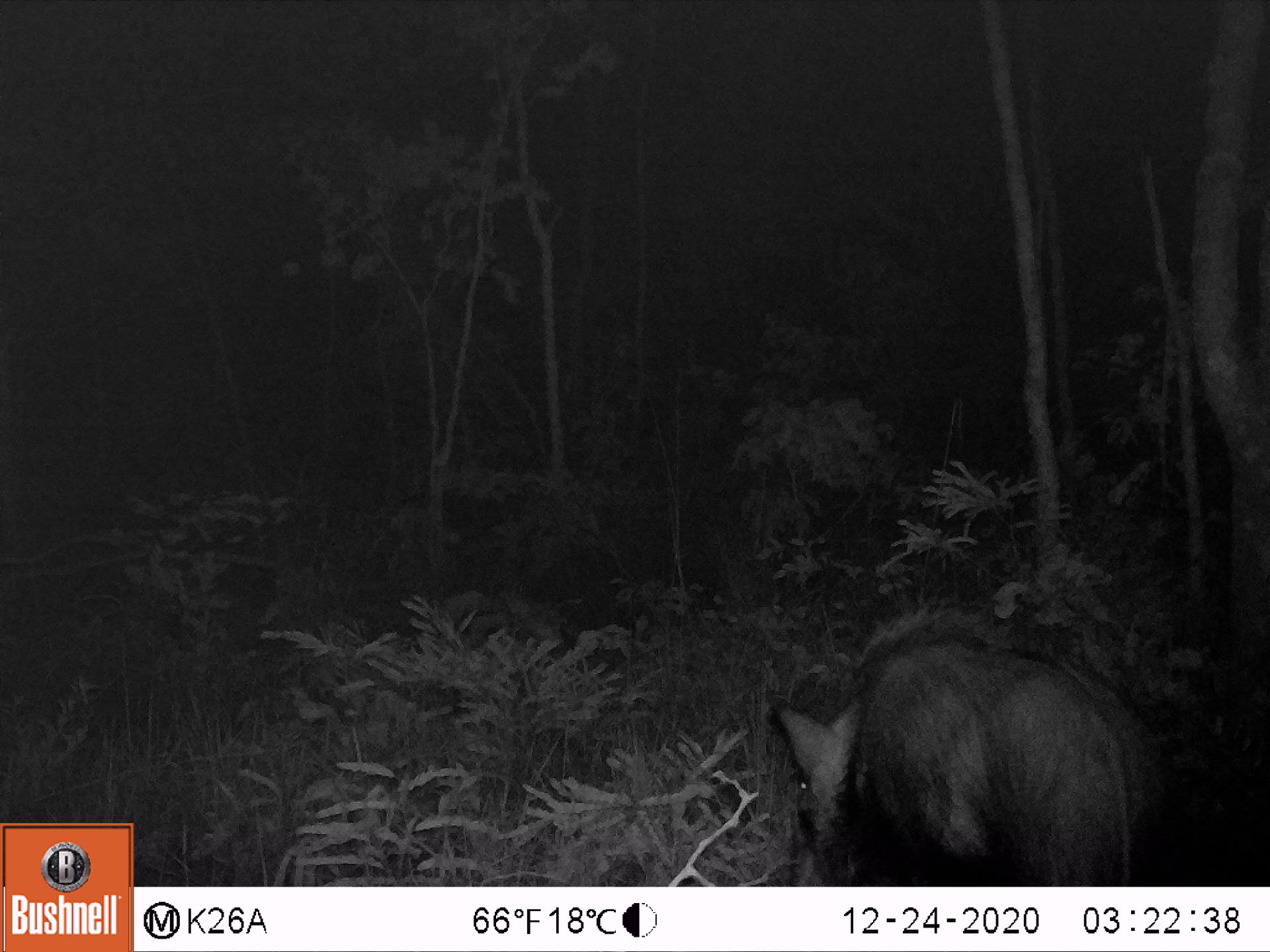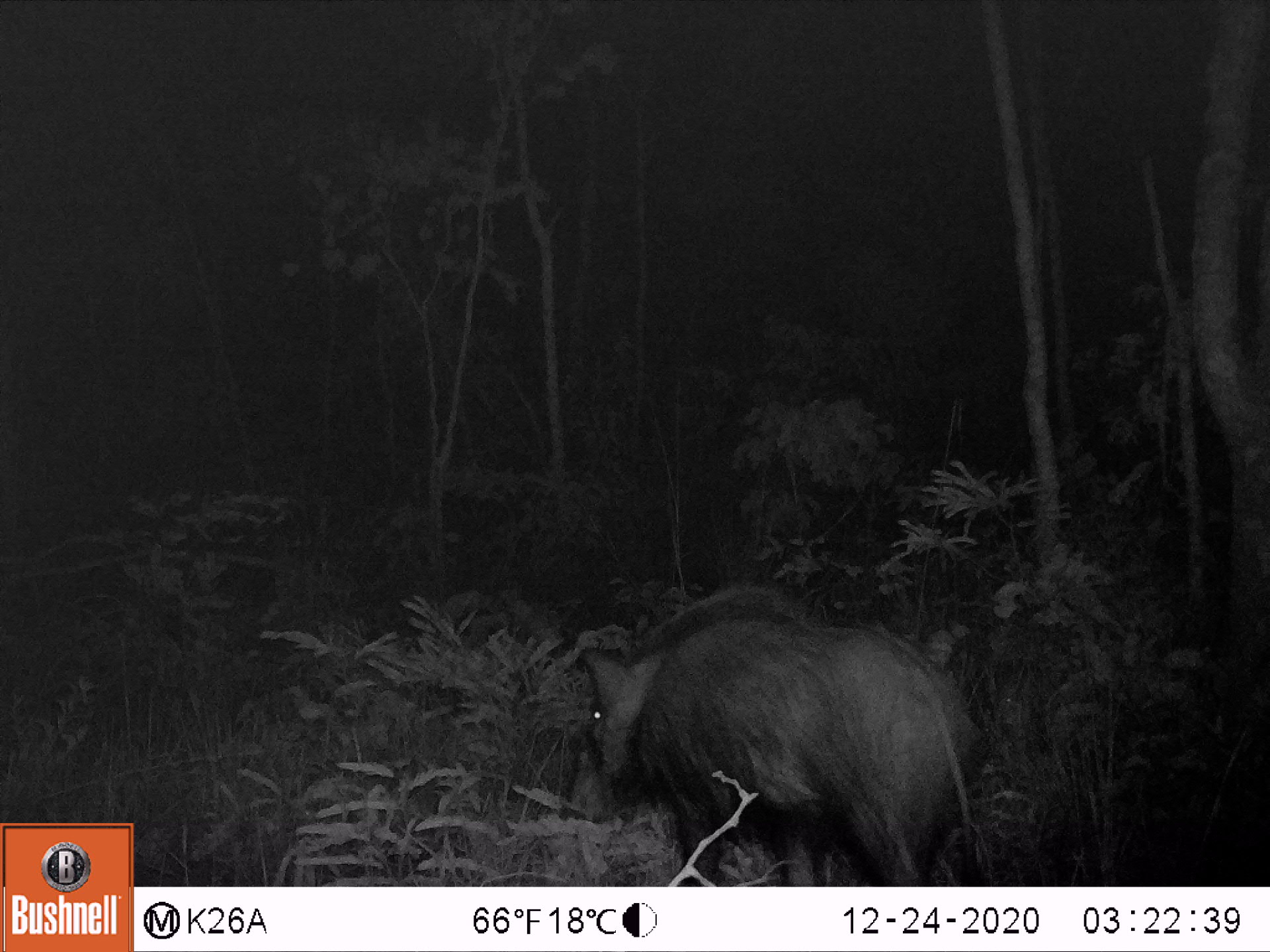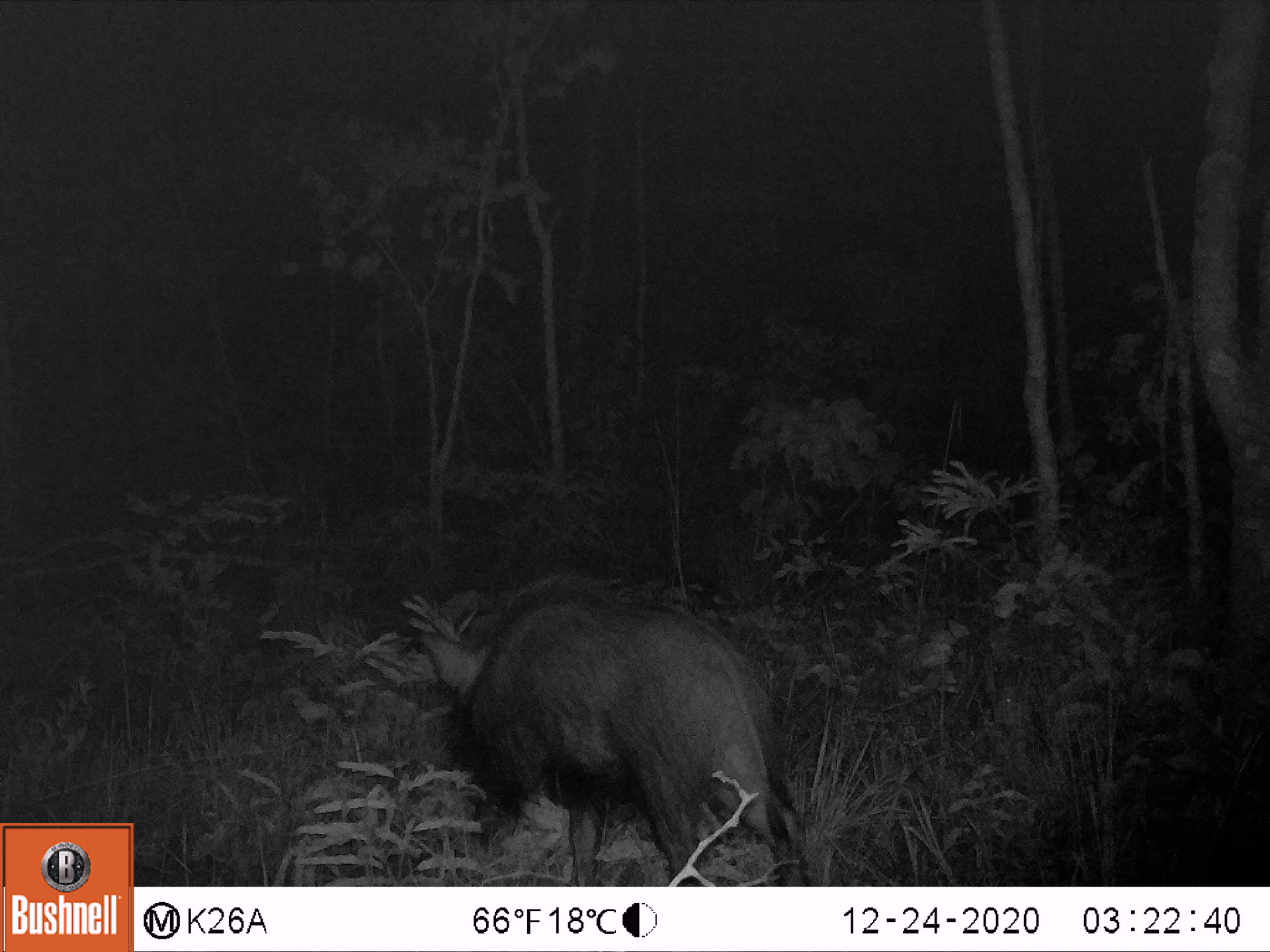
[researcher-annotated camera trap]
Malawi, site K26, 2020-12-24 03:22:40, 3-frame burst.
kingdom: Animalia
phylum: Chordata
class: Mammalia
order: Artiodactyla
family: Suidae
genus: Potamochoerus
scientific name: Potamochoerus larvatus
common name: bushpig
Bushpig (Potamochoerus larvatus), count 1.